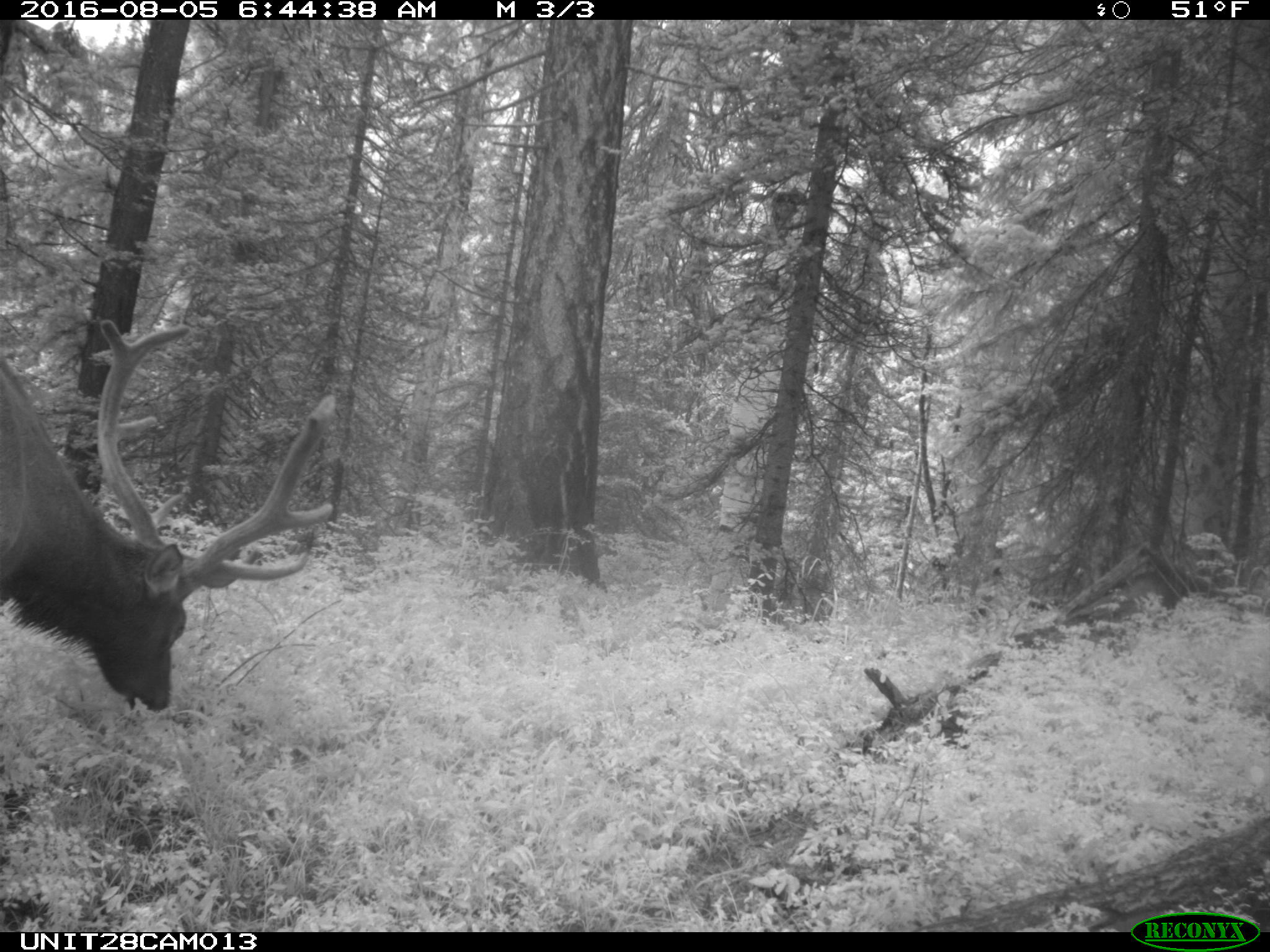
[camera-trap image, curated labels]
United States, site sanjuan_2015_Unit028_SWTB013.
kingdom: Animalia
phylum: Chordata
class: Mammalia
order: Artiodactyla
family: Cervidae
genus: Cervus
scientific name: Cervus elaphus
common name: red deer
Cervus elaphus (red deer).